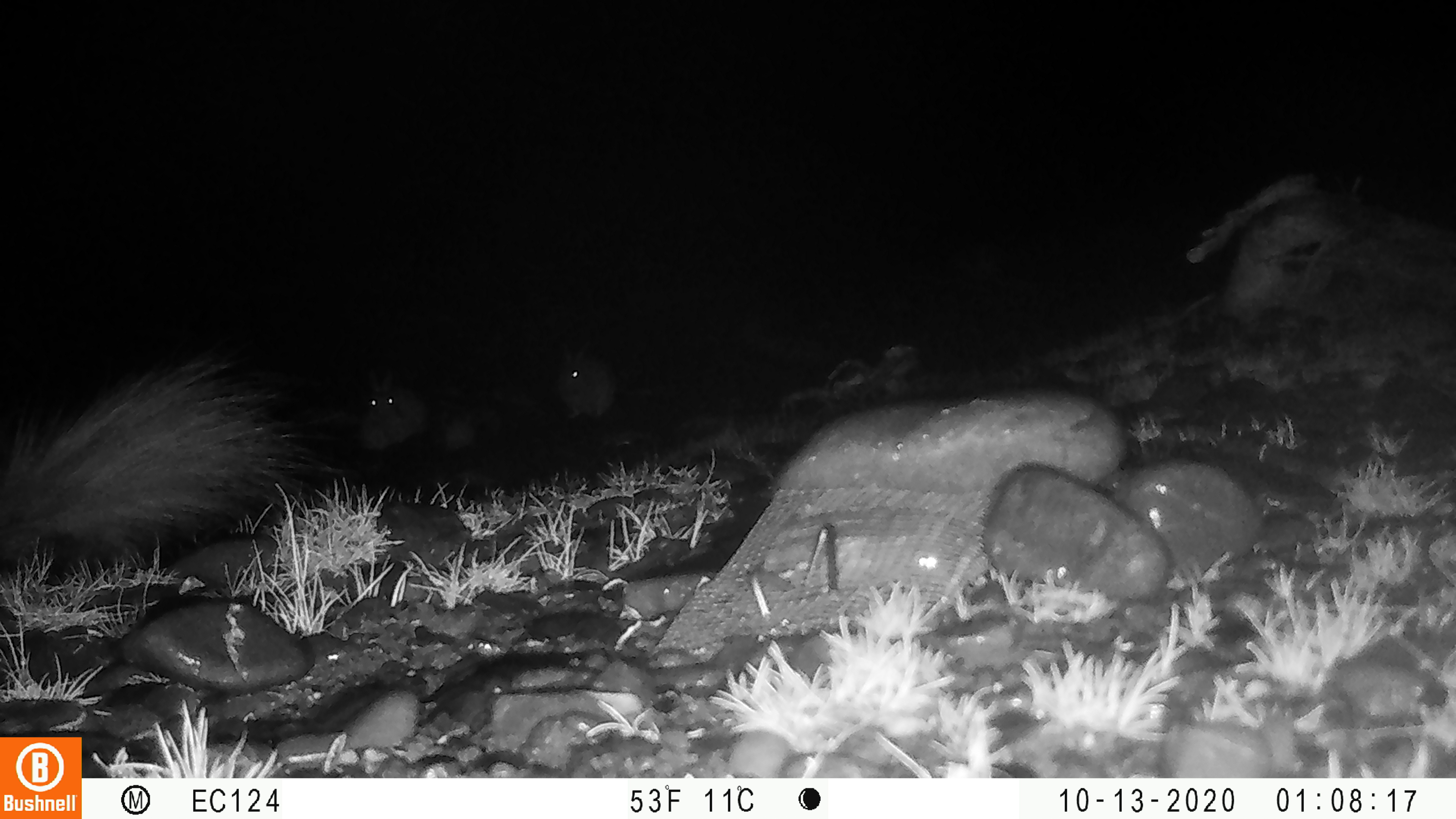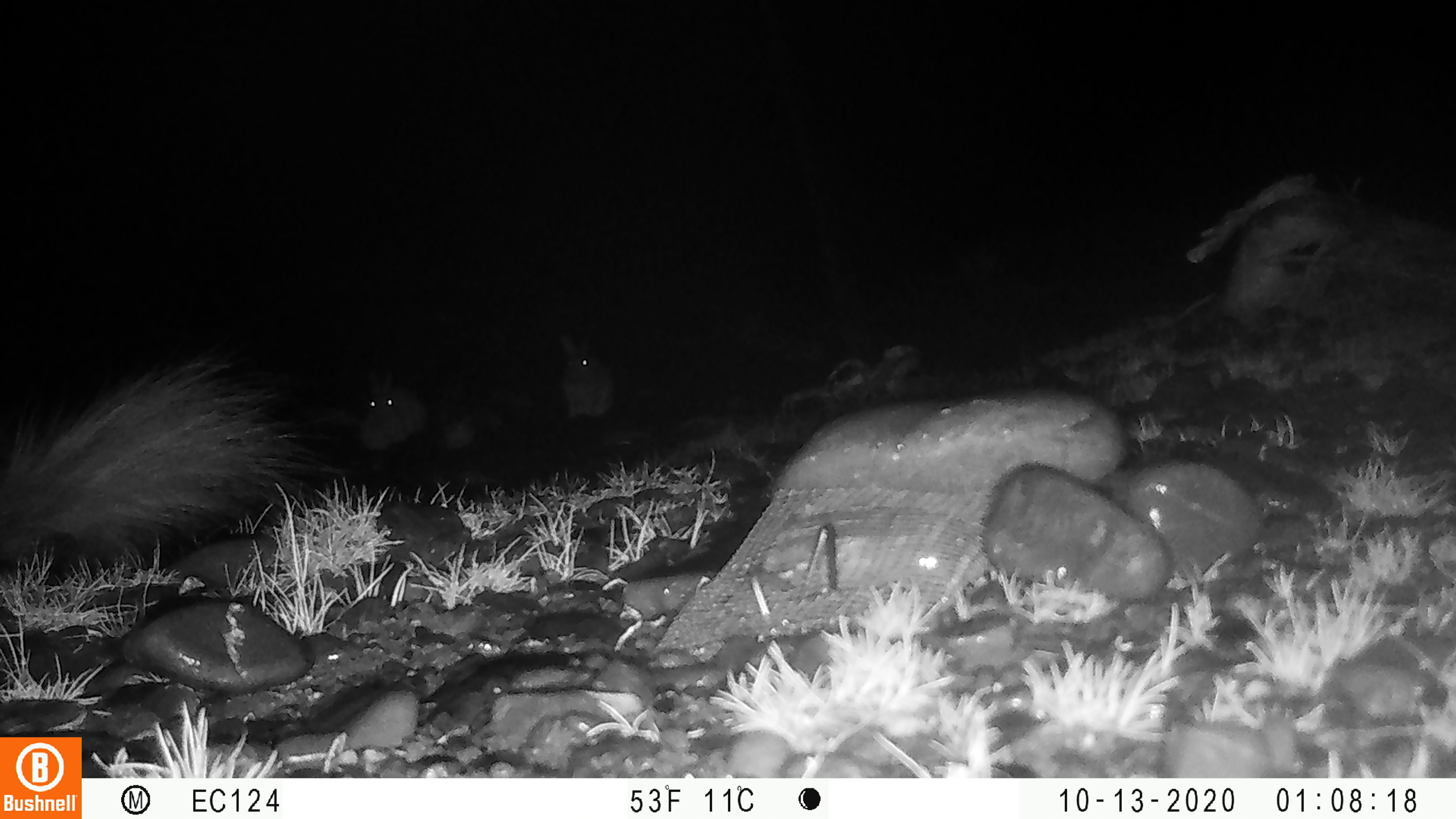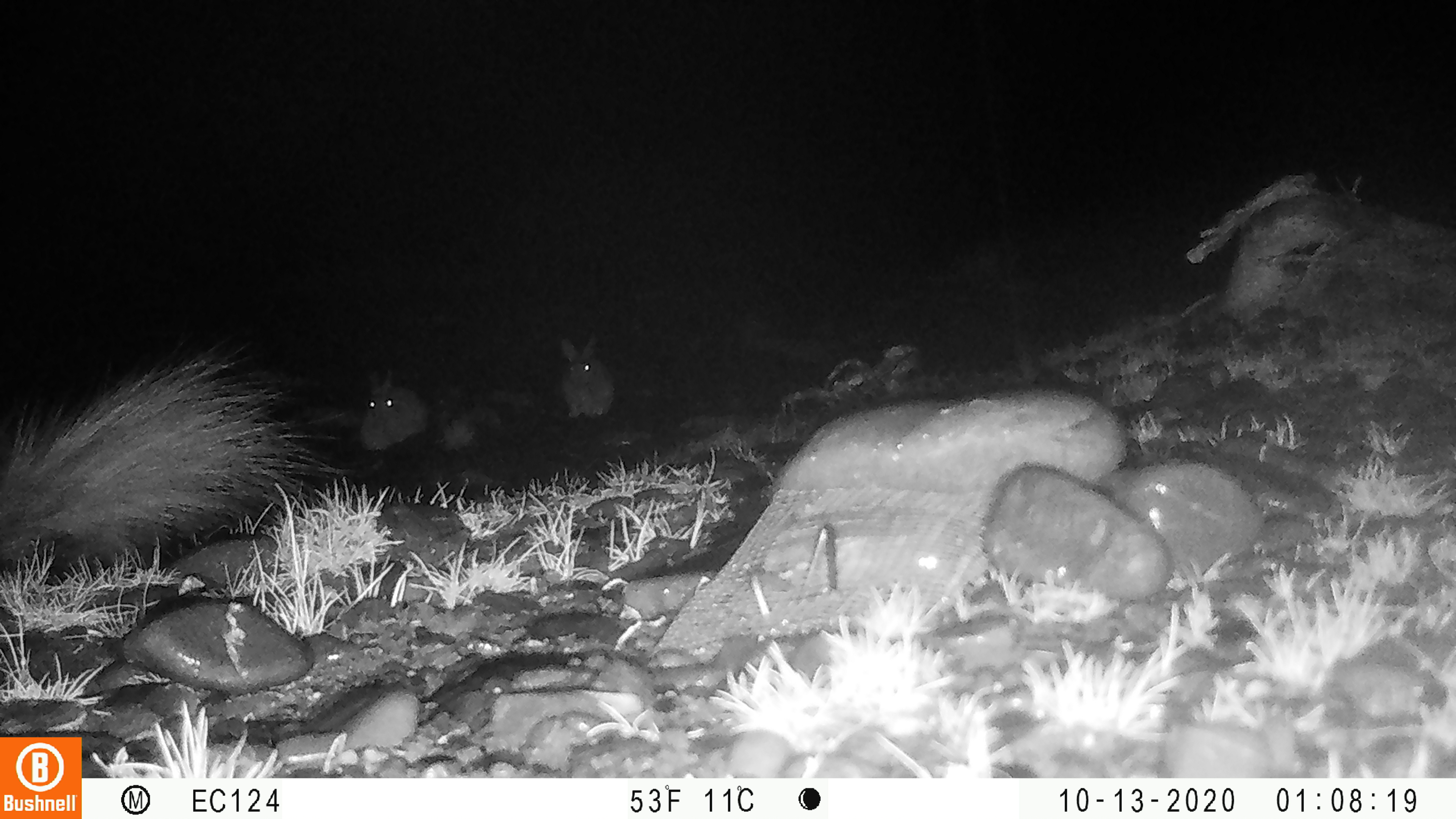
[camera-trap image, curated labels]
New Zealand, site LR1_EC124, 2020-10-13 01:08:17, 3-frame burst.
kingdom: Animalia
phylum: Chordata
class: Mammalia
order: Lagomorpha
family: Leporidae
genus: Oryctolagus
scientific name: Oryctolagus cuniculus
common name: european rabbit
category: rabbit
Rabbit (european rabbit) (Oryctolagus cuniculus).